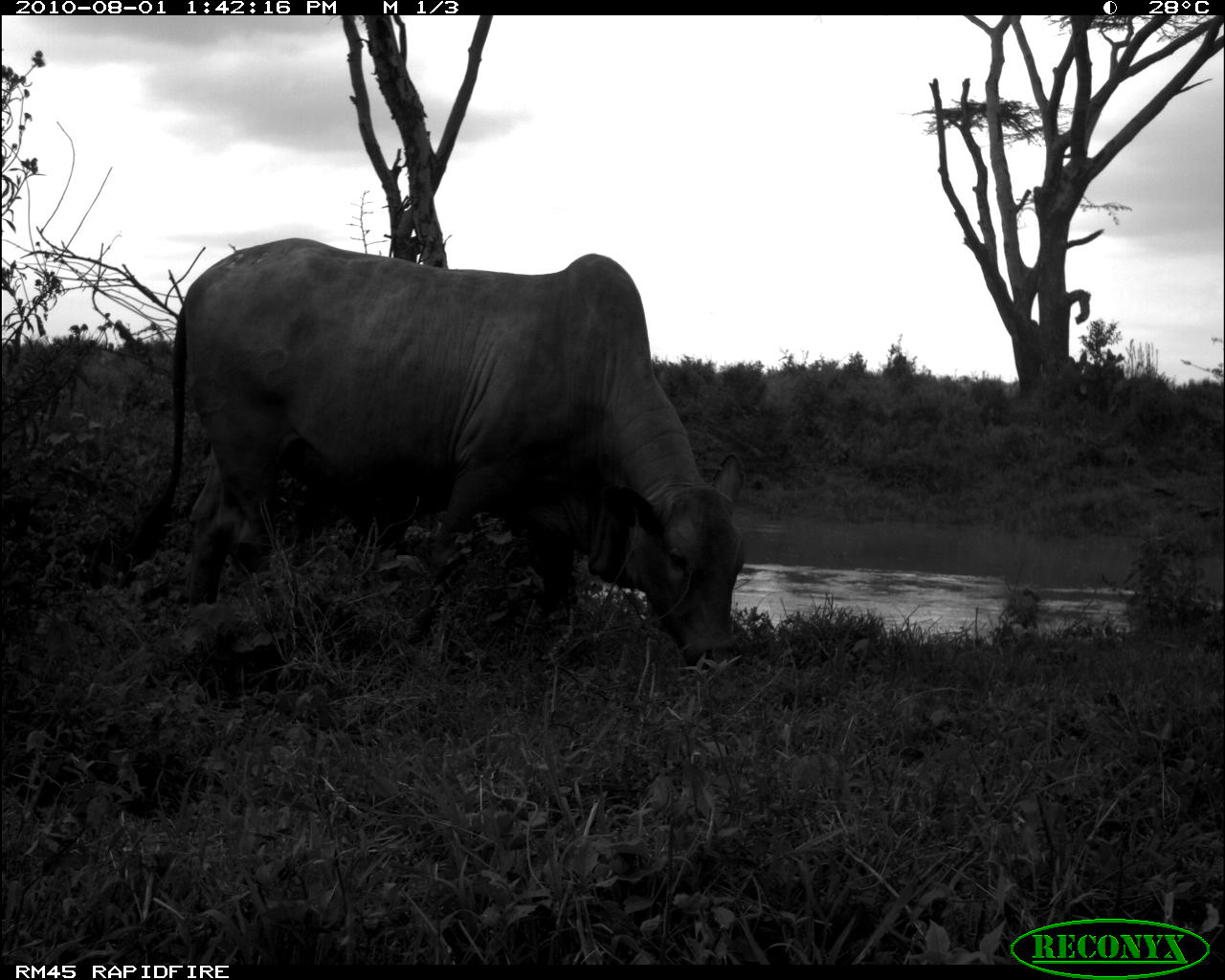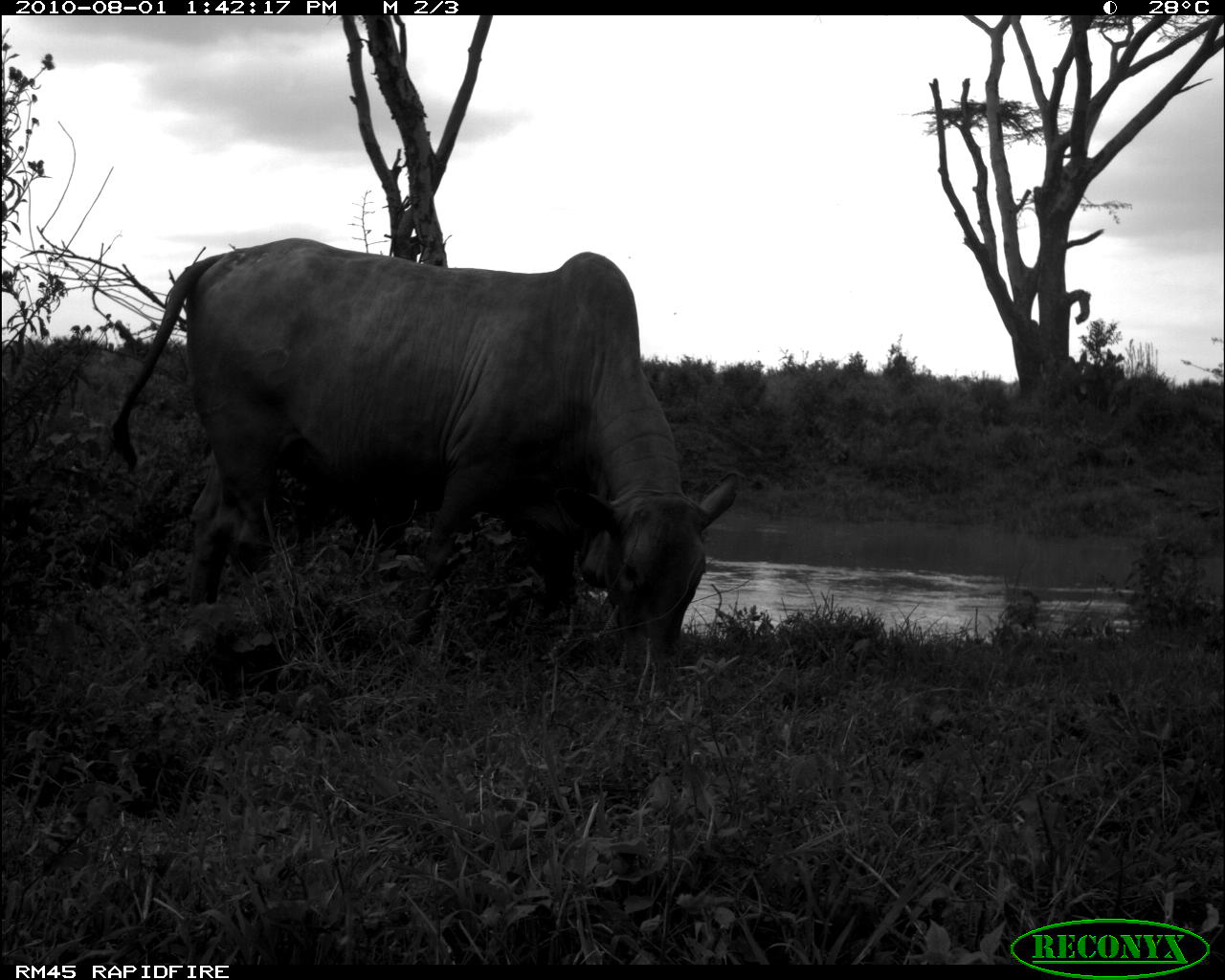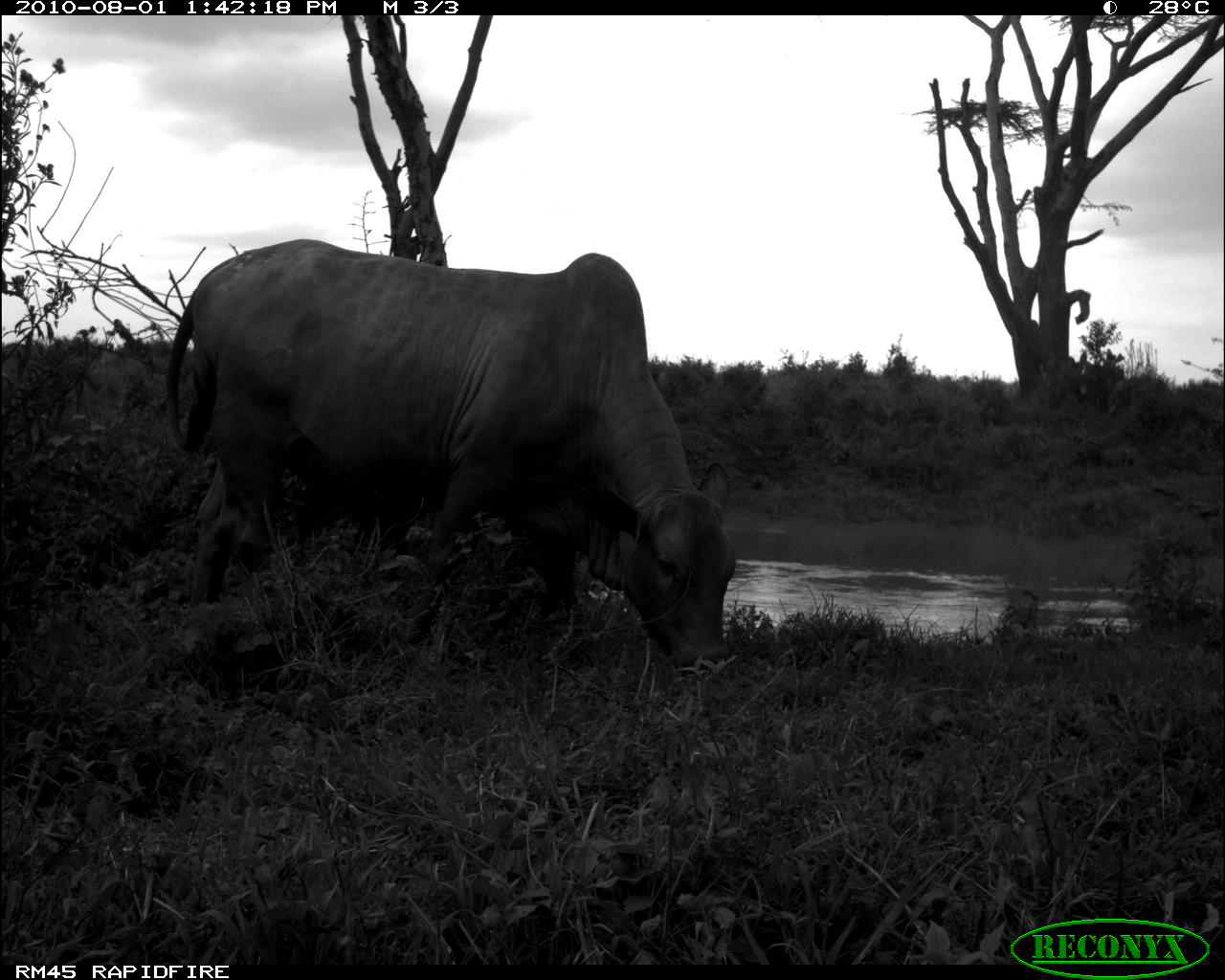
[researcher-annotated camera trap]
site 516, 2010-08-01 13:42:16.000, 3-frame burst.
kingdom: Animalia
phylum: Chordata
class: Mammalia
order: Artiodactyla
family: Bovidae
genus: Bos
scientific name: Bos taurus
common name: domestic cattle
Bos taurus (domestic cattle), count 1.